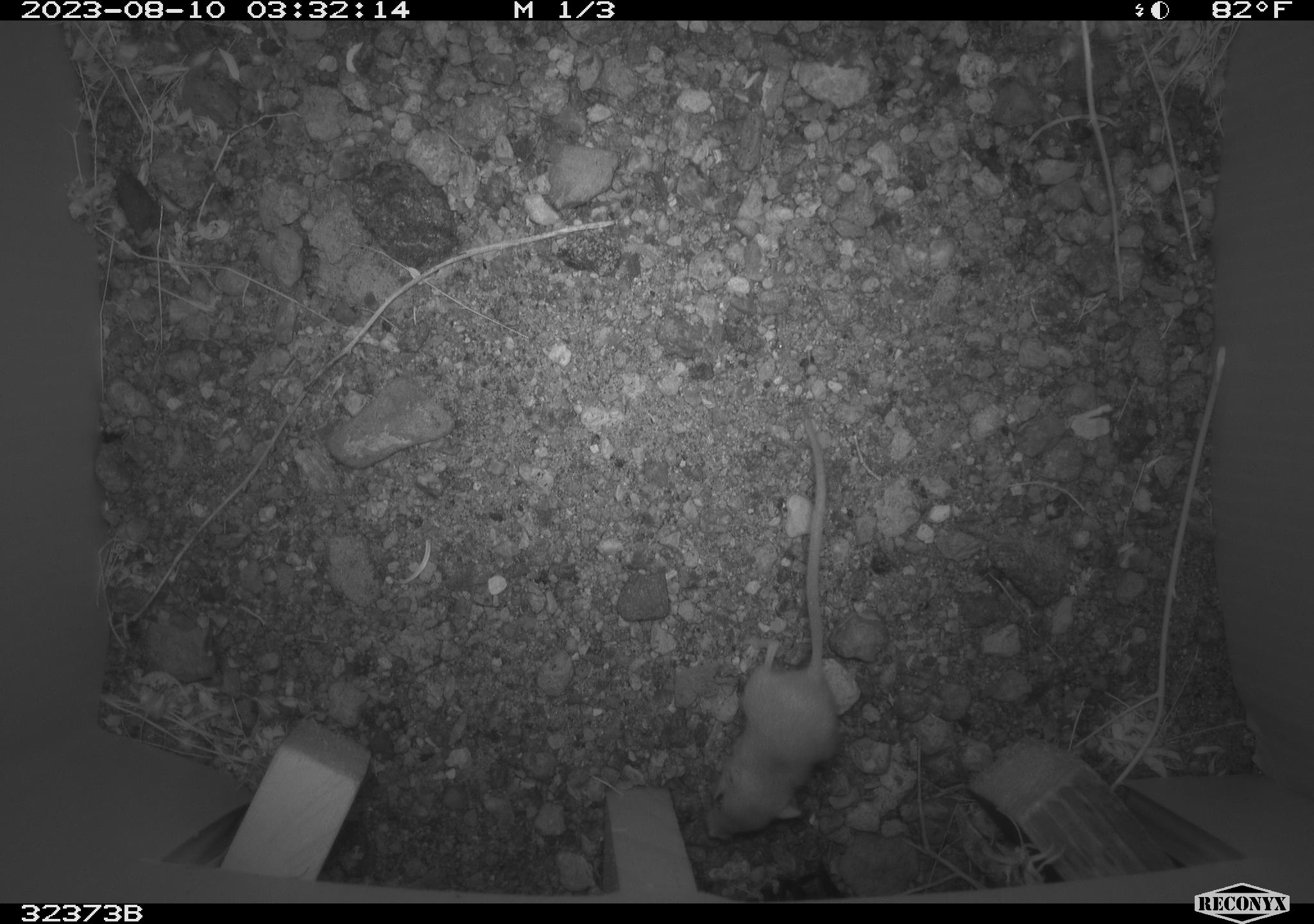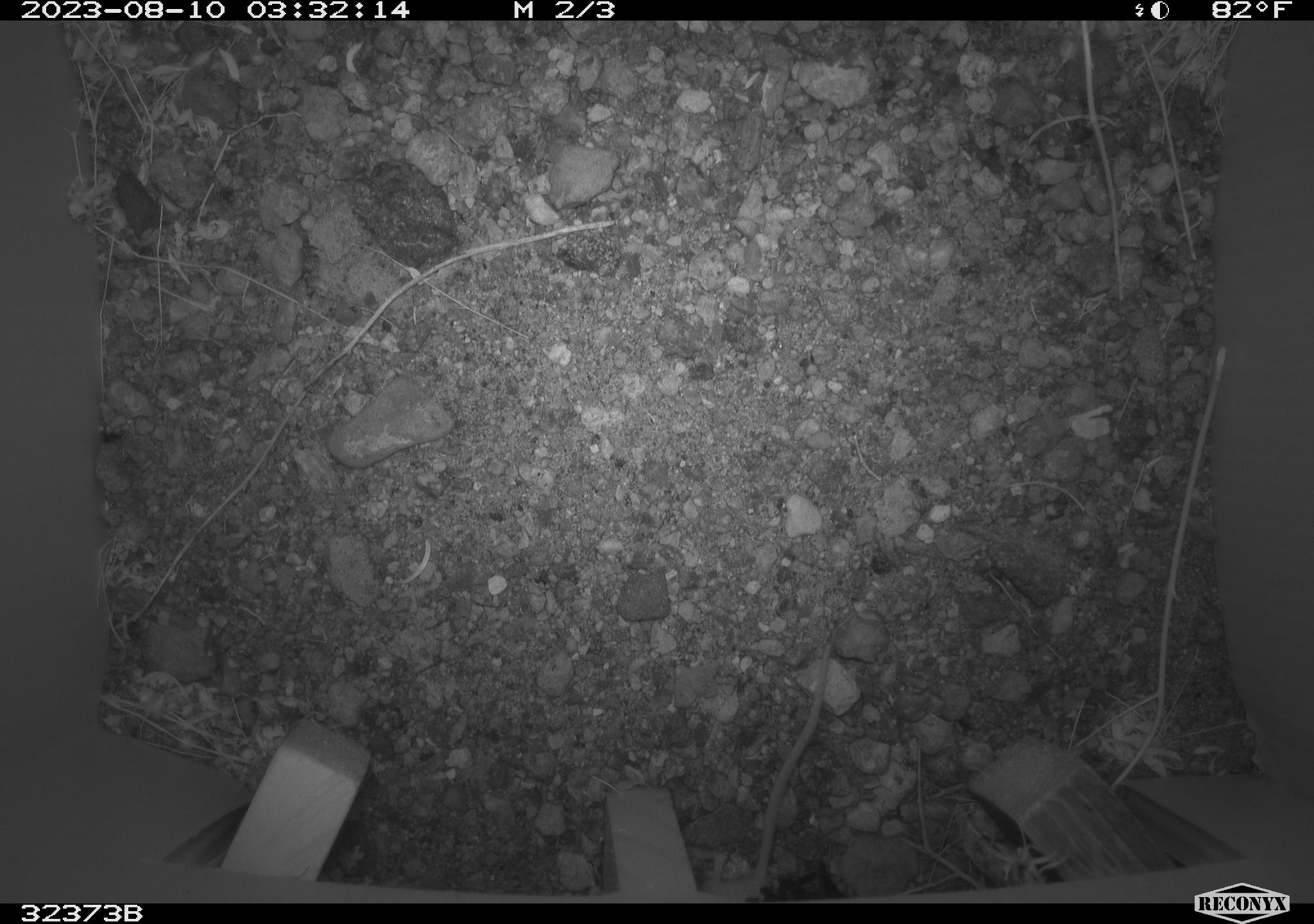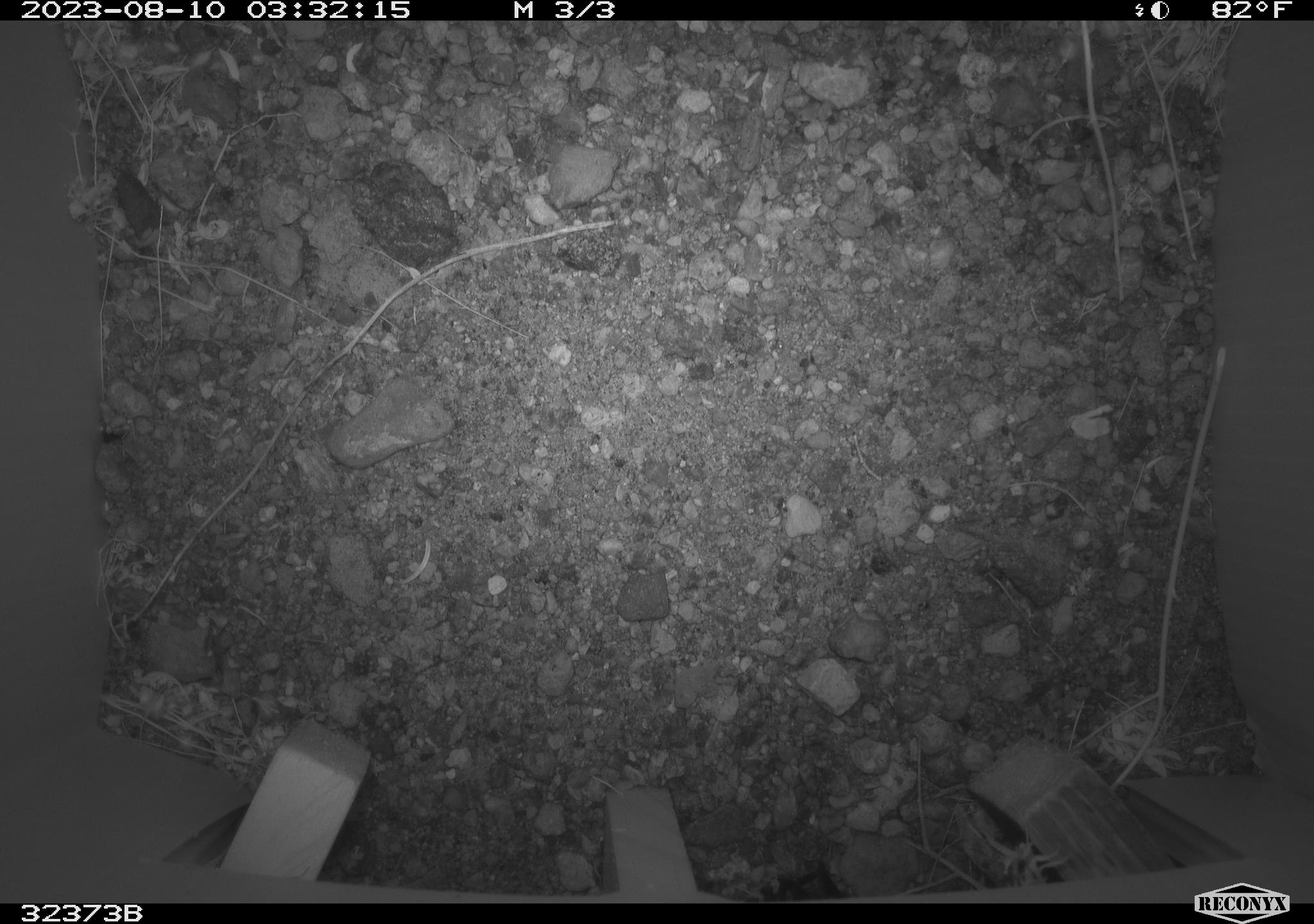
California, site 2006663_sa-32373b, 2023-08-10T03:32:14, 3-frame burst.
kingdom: Animalia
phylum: Chordata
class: Mammalia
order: Rodentia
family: Heteromyidae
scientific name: Heteromyidae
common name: kangaroo rats and pocket mice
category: heteromyidae family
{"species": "heteromyidae family (kangaroo rats and pocket mice) (Heteromyidae)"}